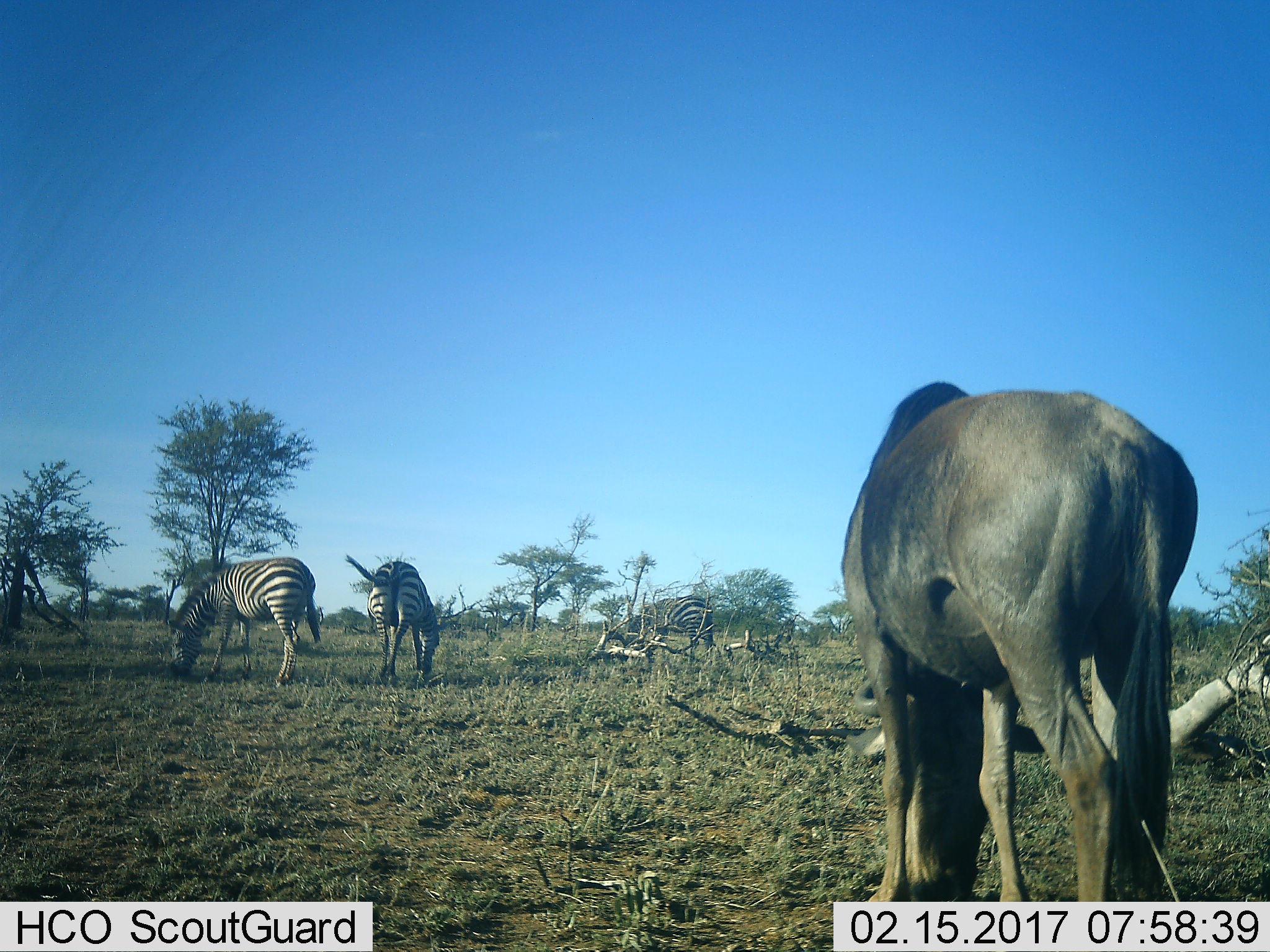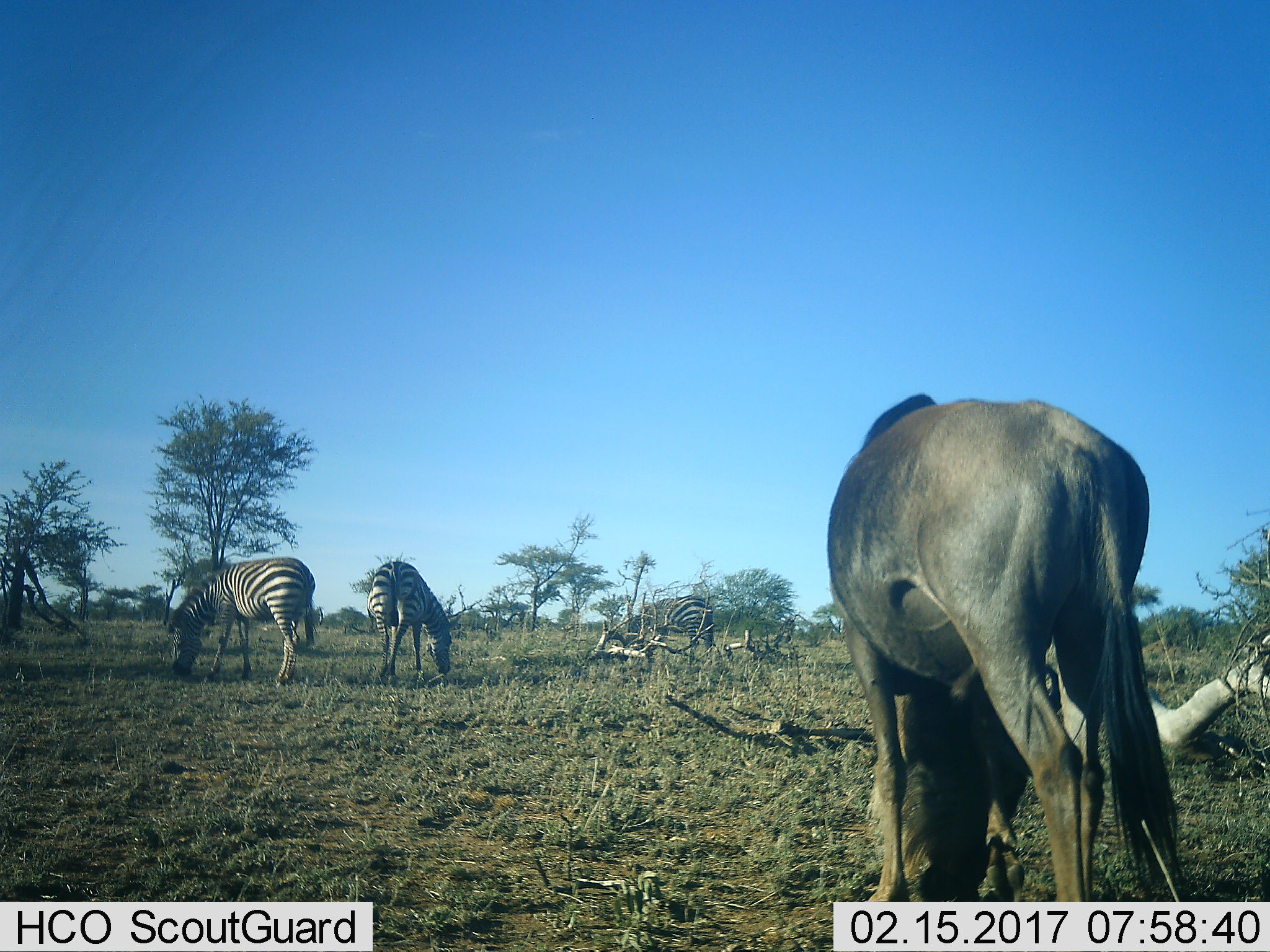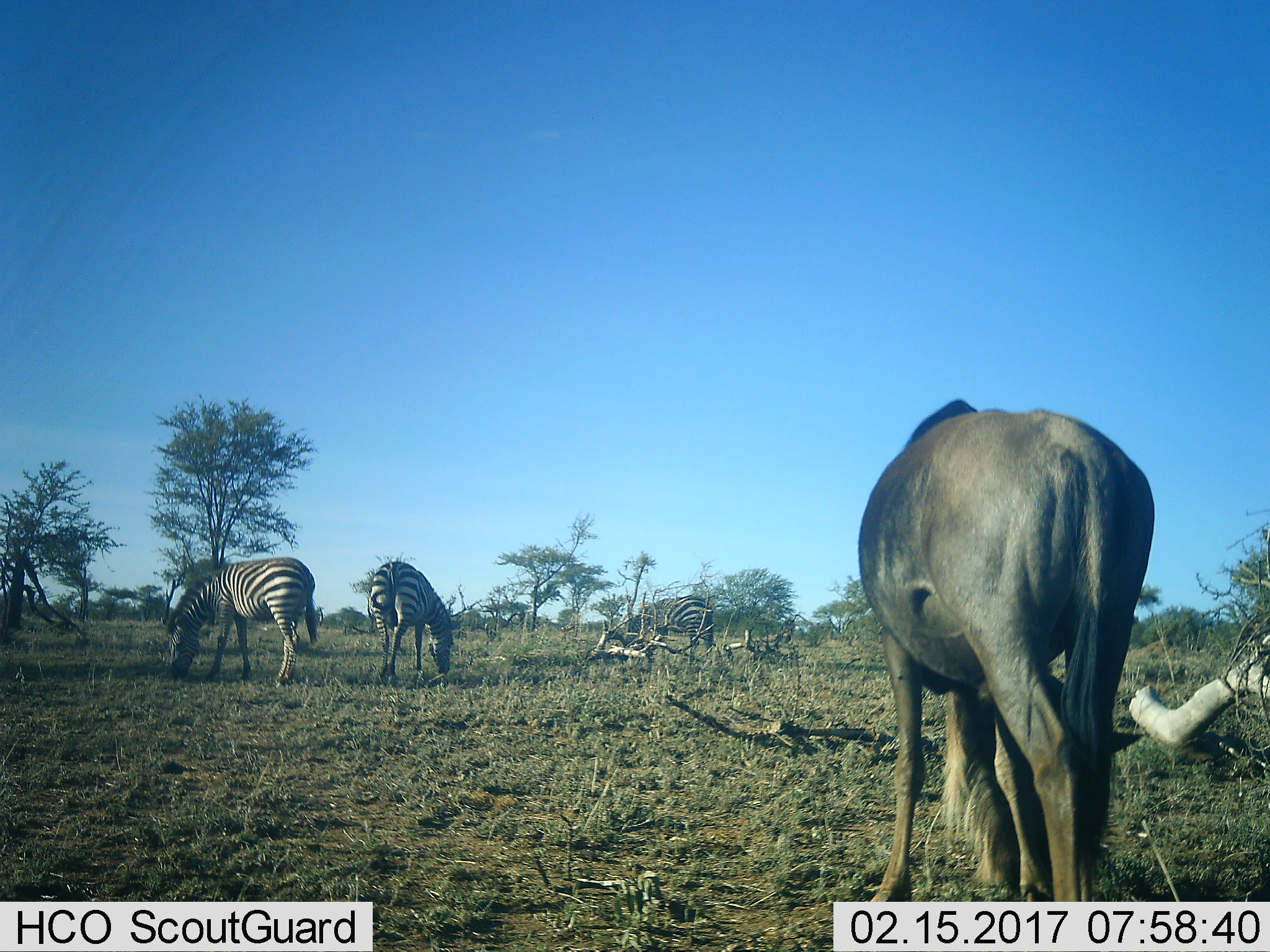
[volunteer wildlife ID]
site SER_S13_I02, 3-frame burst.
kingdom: Animalia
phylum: Chordata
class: Mammalia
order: Perissodactyla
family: Equidae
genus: Equus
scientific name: Equus quagga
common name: plains zebra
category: zebraplains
Zebraplains (plains zebra) (Equus quagga), count 3. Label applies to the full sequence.